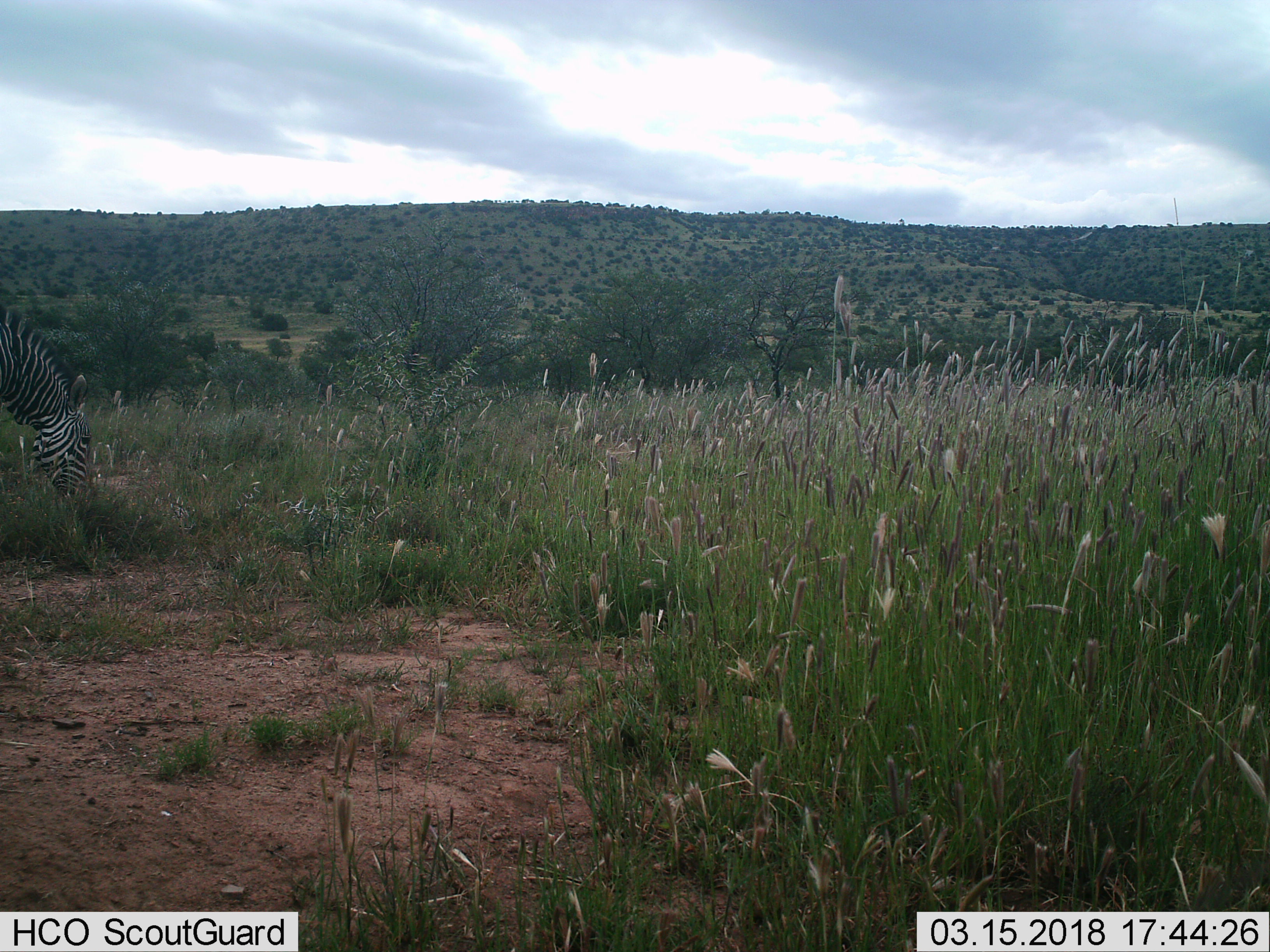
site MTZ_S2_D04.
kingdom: Animalia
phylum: Chordata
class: Mammalia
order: Perissodactyla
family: Equidae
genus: Equus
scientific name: Equus zebra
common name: mountain zebra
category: zebramountain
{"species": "zebramountain (mountain zebra) (Equus zebra)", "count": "1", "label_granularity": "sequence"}